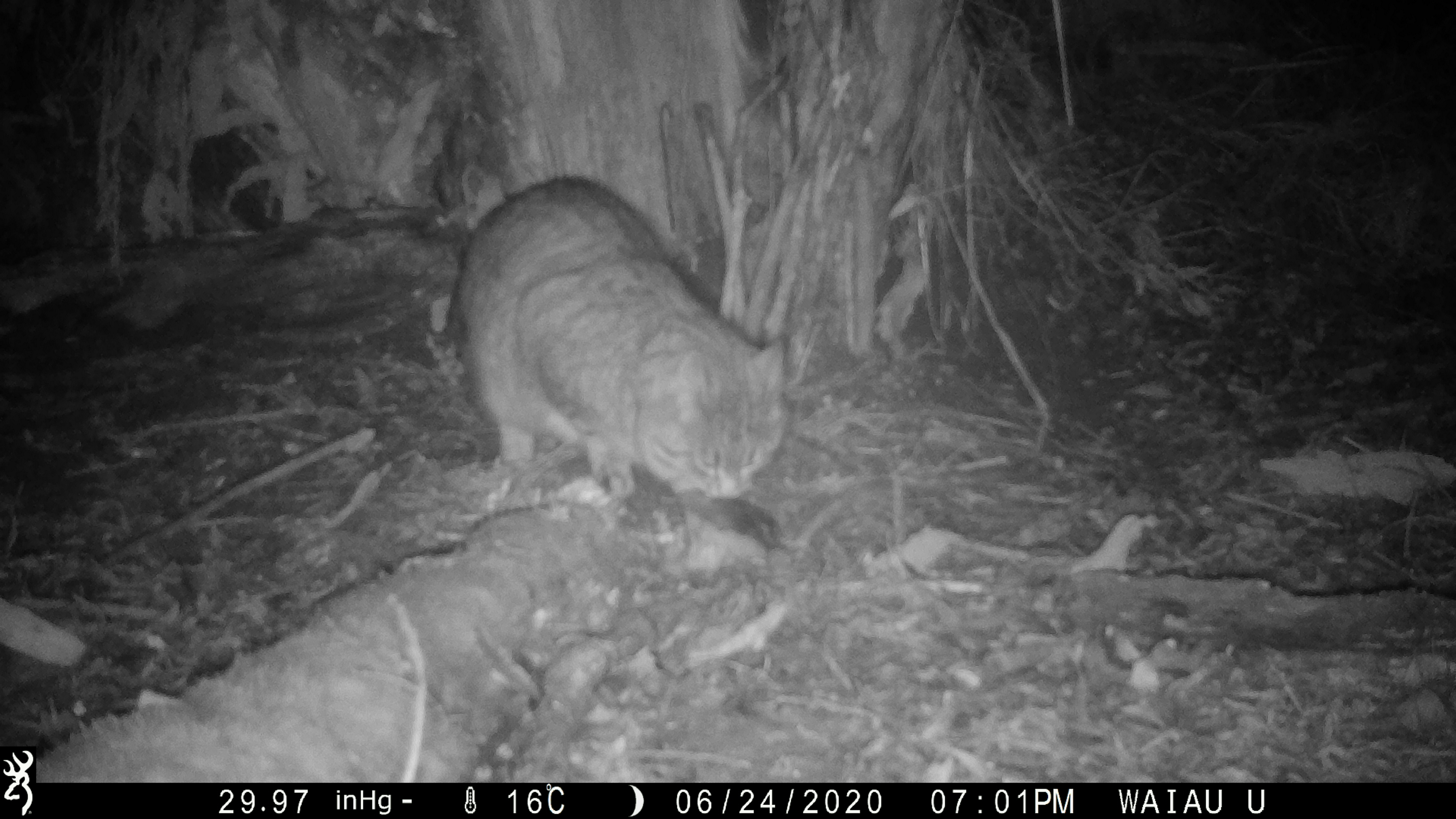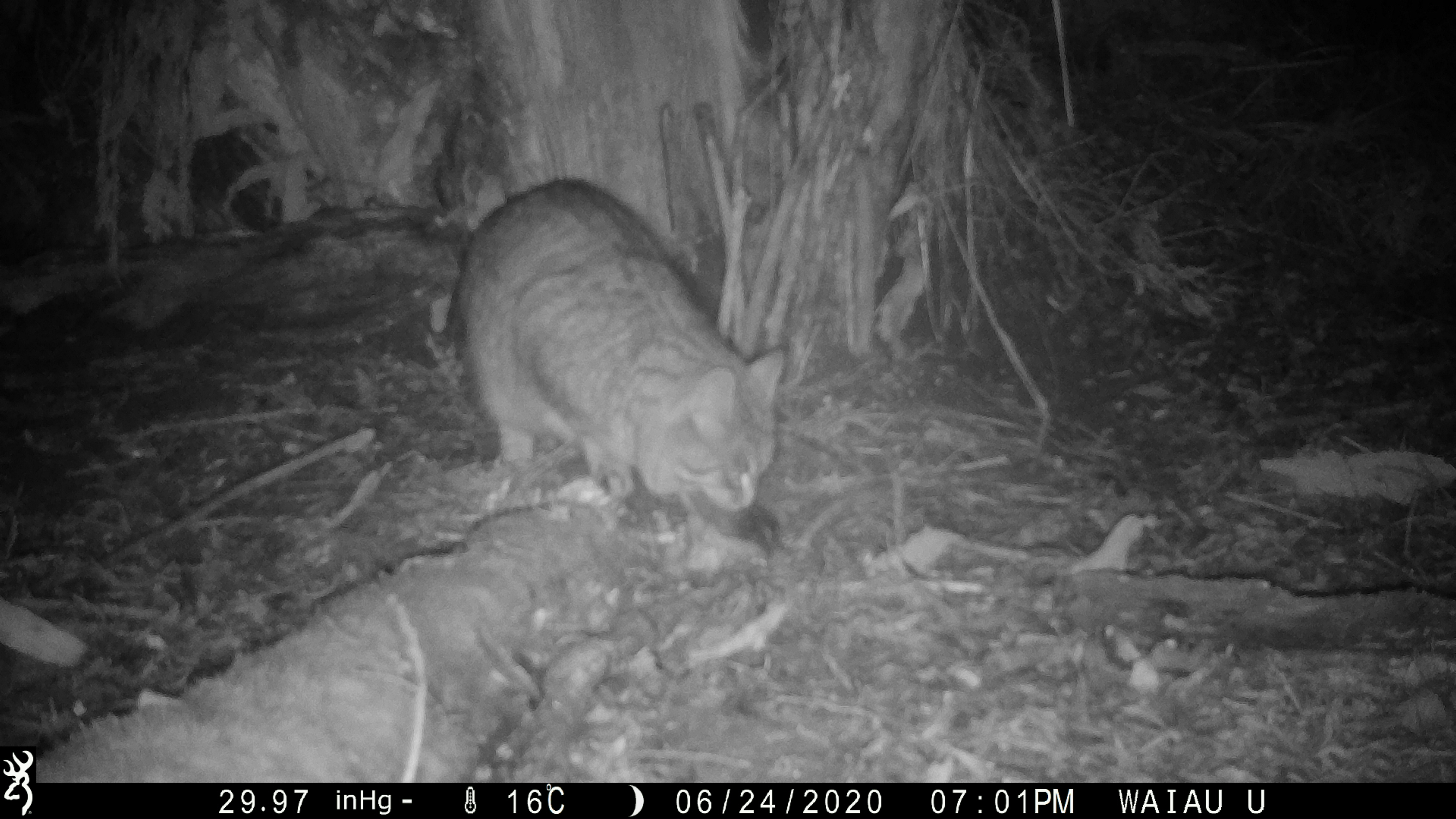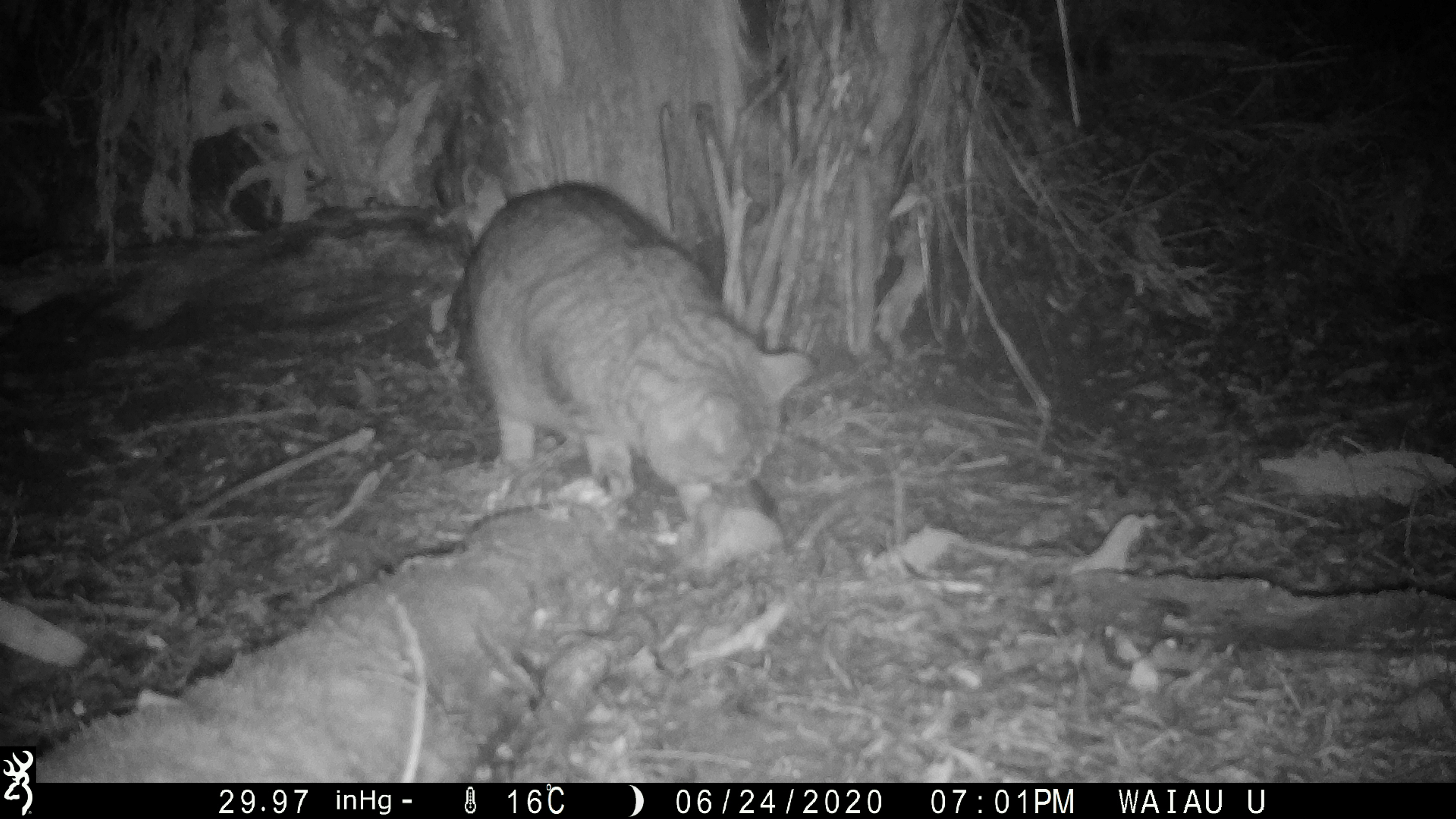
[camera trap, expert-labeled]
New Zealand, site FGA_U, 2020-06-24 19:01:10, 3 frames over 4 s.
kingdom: Animalia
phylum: Chordata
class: Mammalia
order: Carnivora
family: Felidae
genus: Felis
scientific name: Felis catus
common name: domestic cat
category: cat